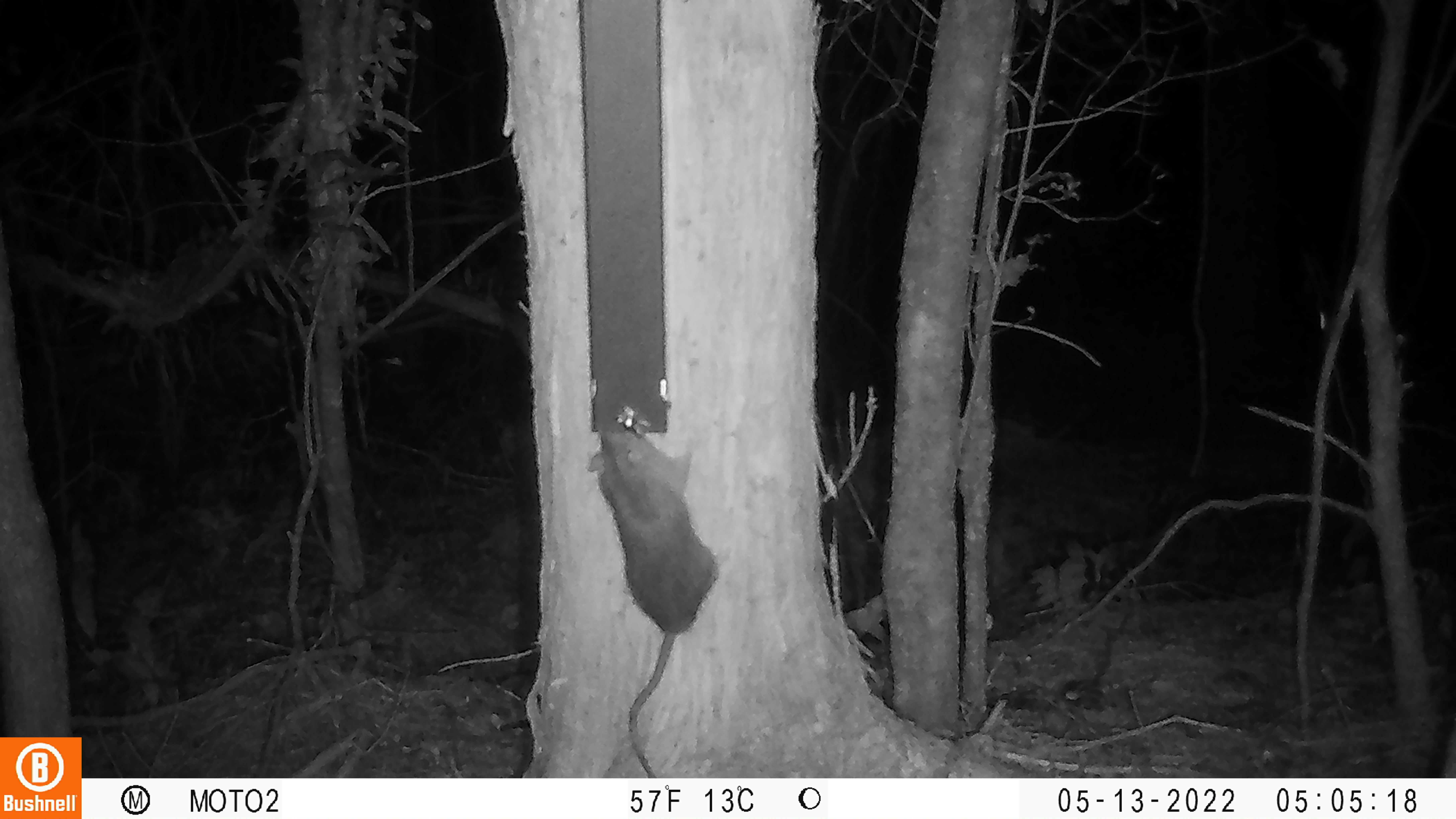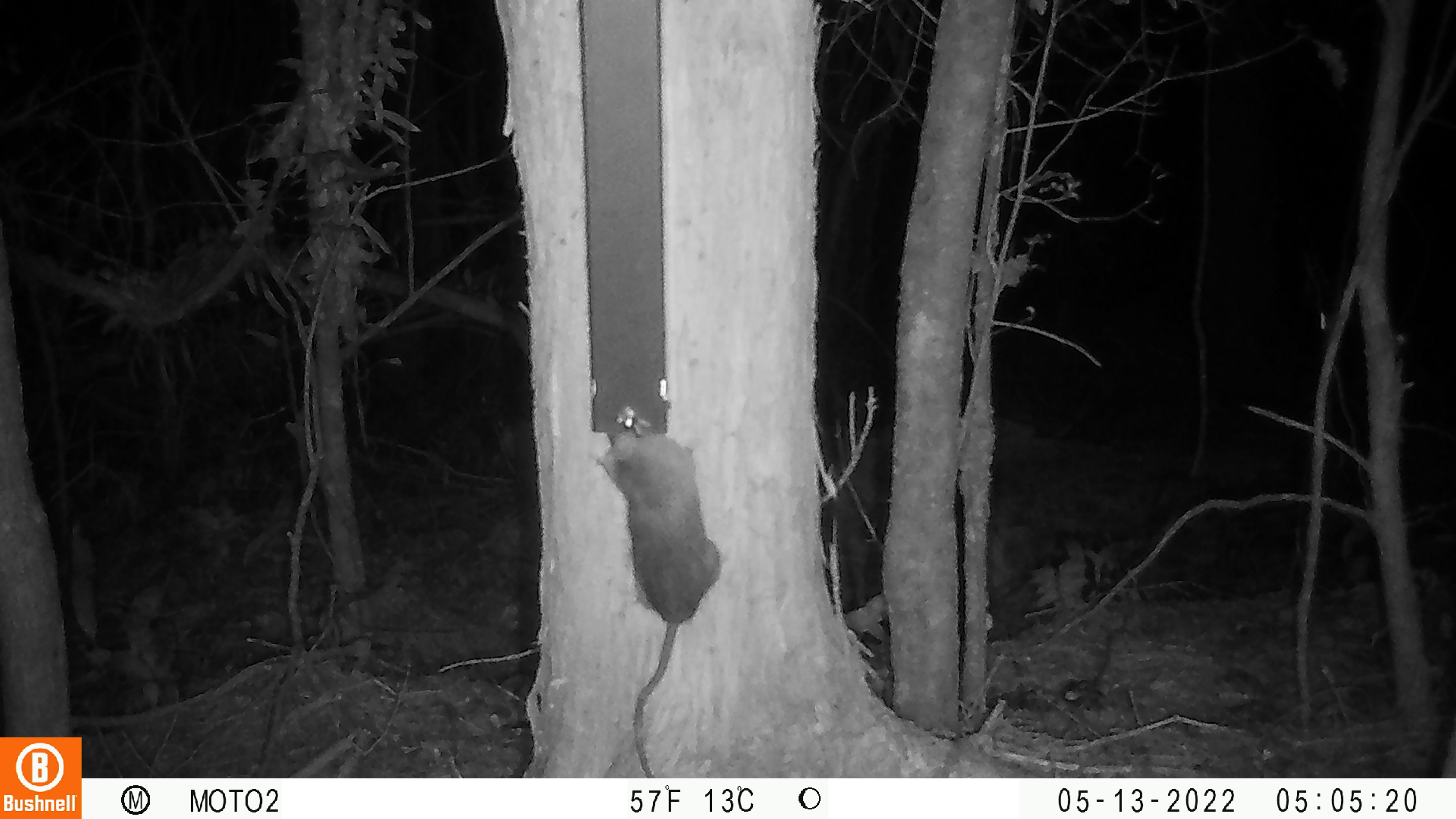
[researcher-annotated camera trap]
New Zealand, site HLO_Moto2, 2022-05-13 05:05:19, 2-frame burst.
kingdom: Animalia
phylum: Chordata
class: Mammalia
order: Rodentia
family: Muridae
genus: Rattus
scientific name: Rattus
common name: rat